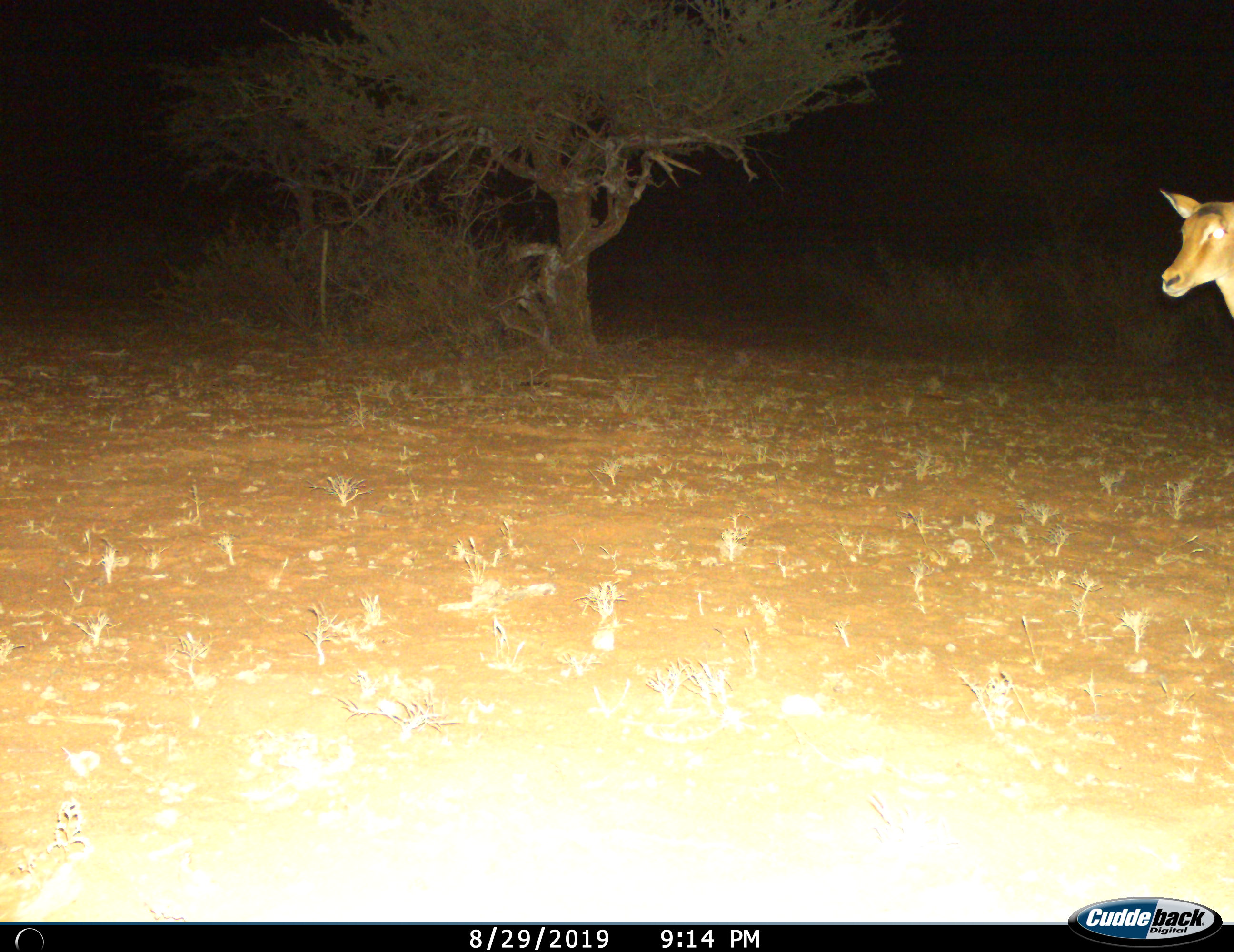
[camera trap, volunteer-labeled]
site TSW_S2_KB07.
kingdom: Animalia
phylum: Chordata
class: Mammalia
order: Artiodactyla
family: Bovidae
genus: Aepyceros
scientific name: Aepyceros melampus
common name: impala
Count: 1.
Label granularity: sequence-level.